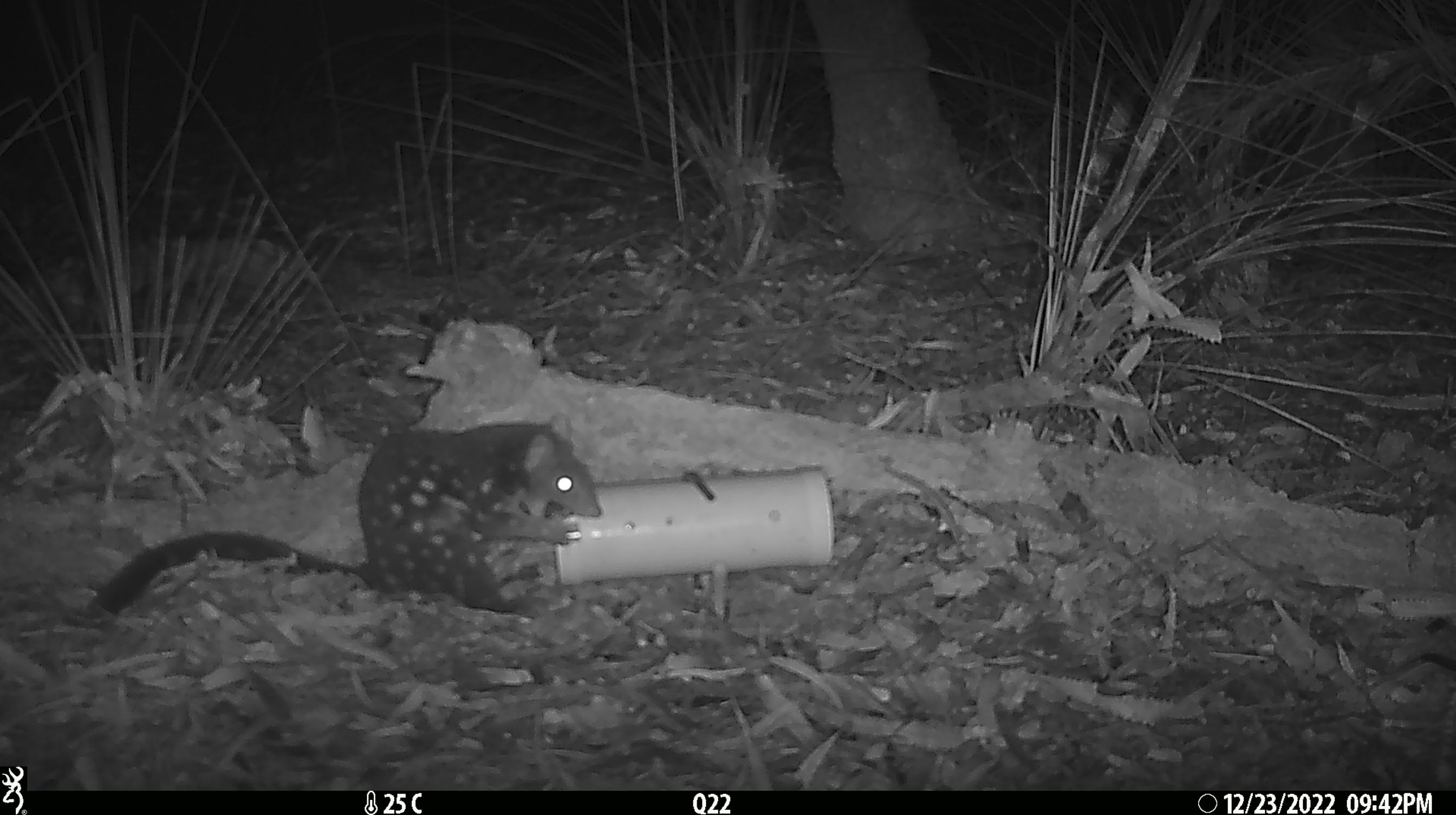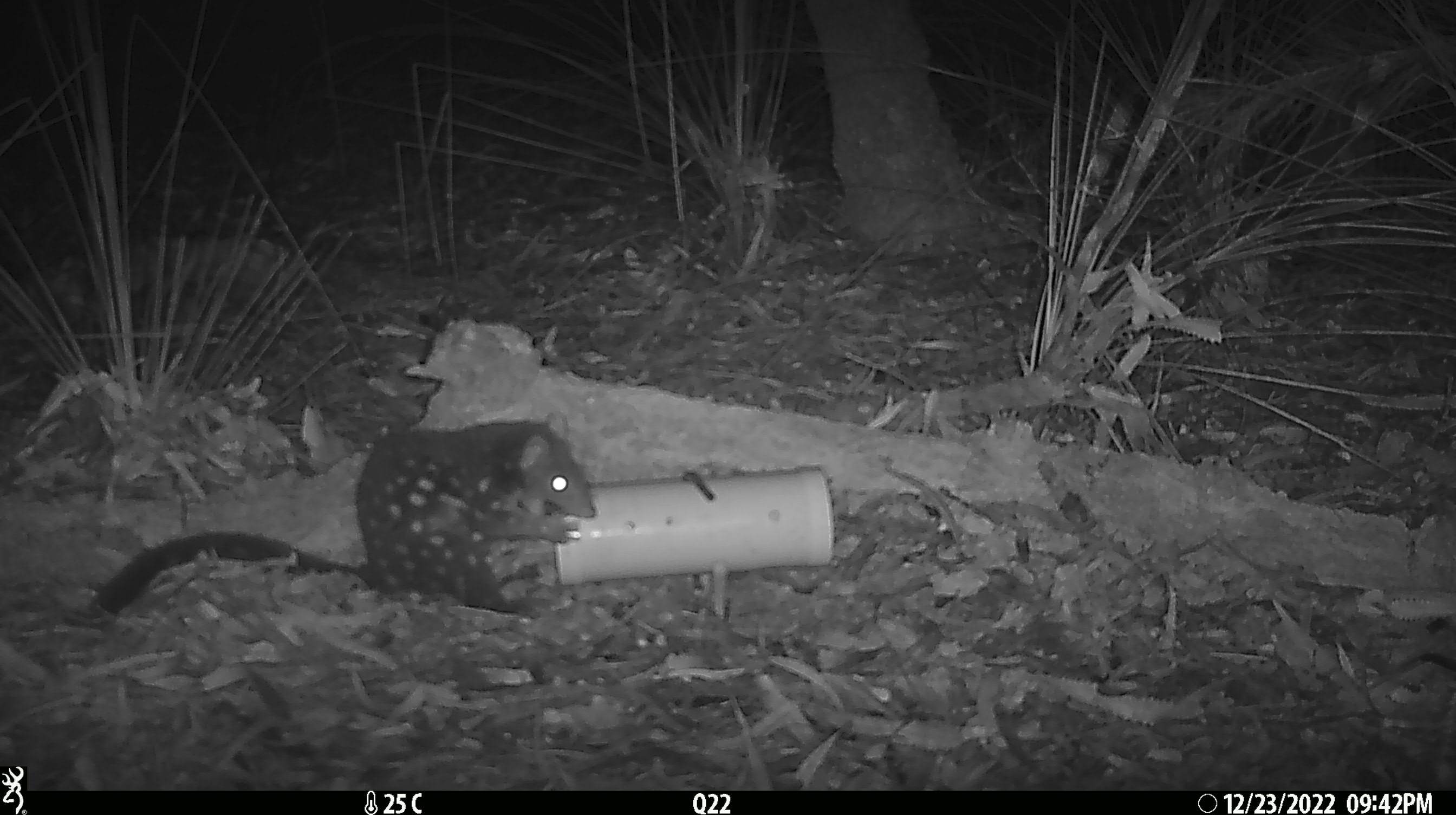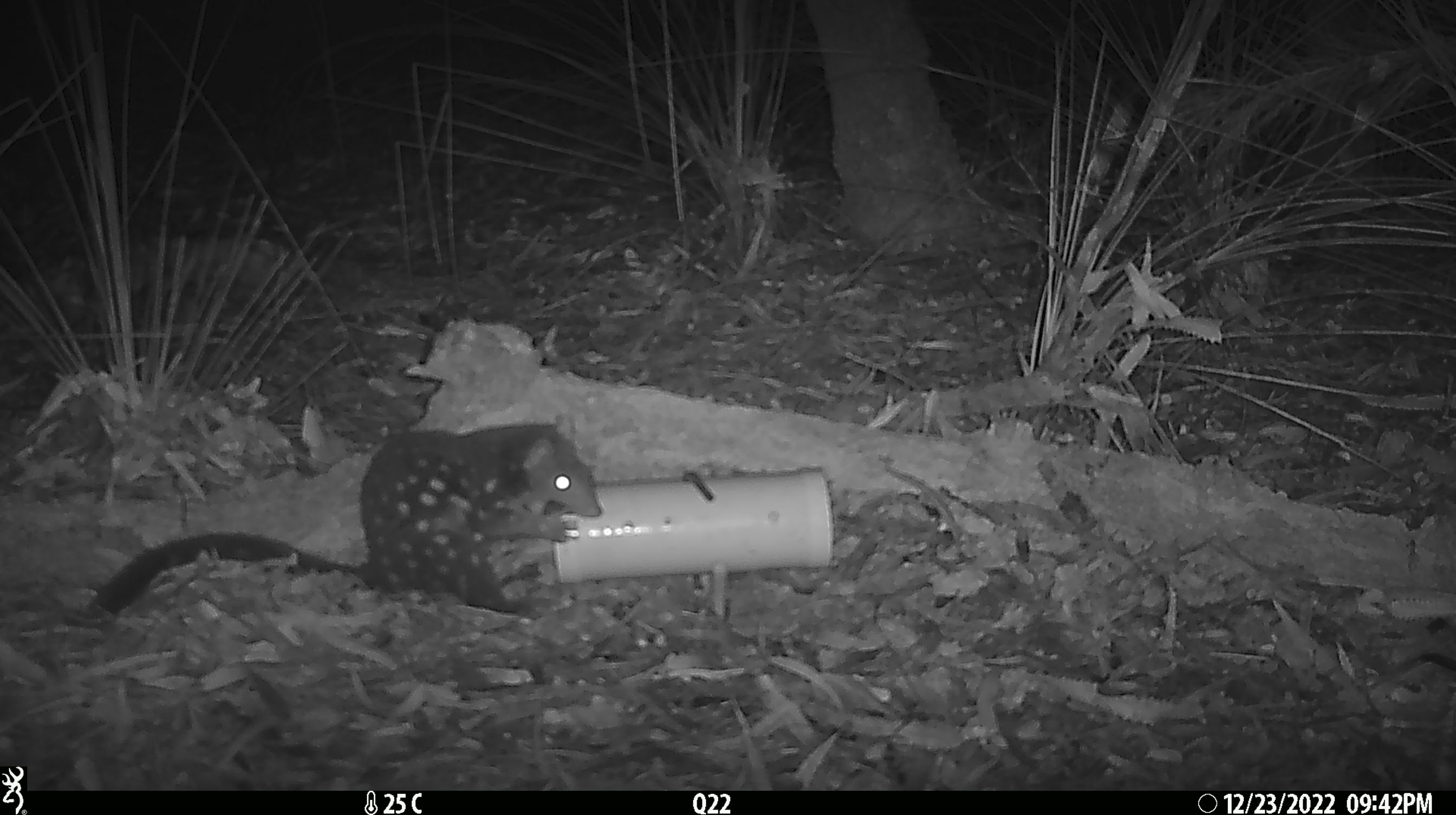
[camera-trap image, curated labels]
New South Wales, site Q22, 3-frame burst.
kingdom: Animalia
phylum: Chordata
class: Mammalia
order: Dasyuromorphia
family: Dasyuridae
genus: Dasyurus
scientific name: Dasyurus maculatus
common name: spotted-tailed quoll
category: quoll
Quoll (spotted-tailed quoll) (Dasyurus maculatus).